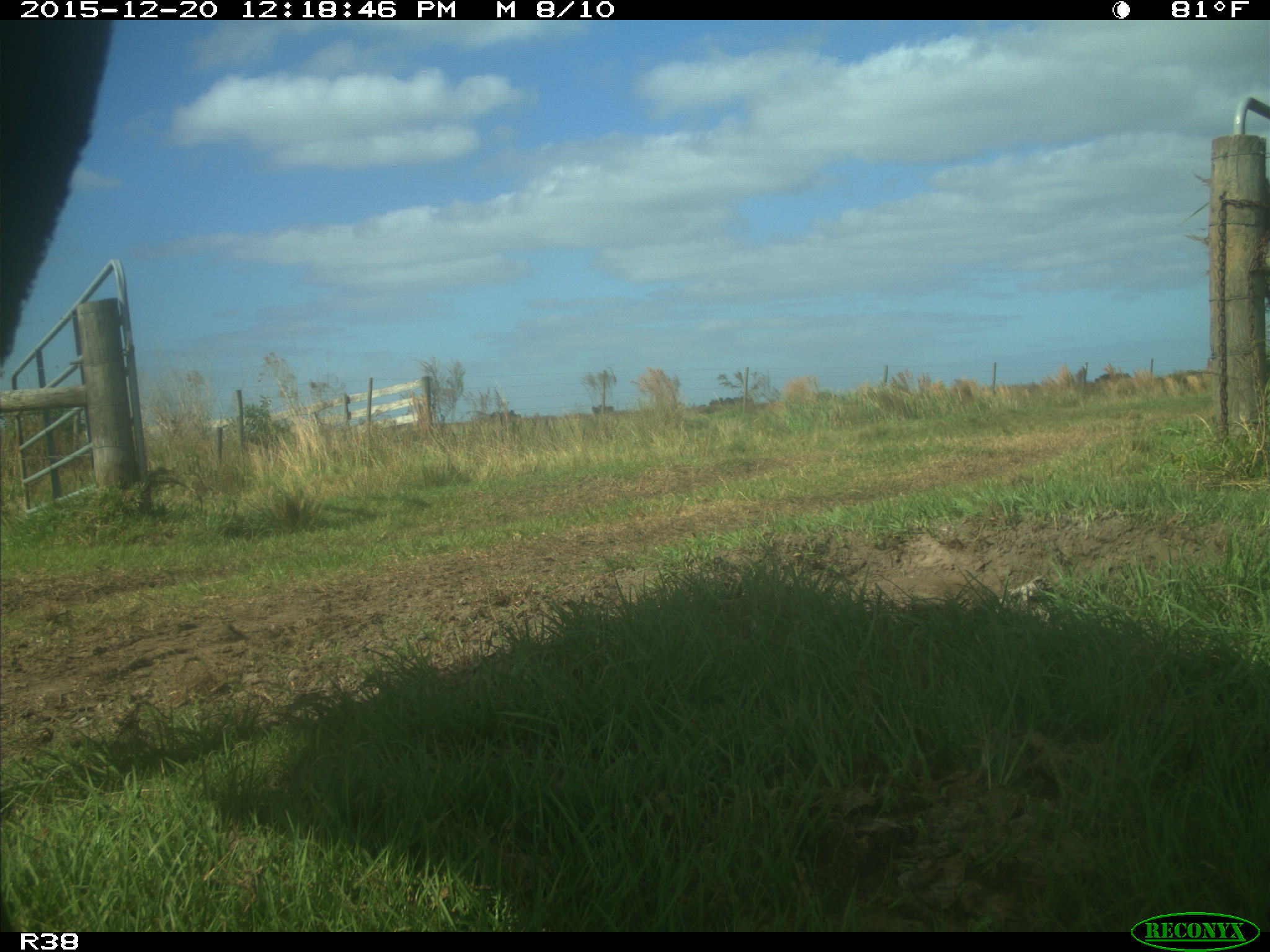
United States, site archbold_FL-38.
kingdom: Animalia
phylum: Chordata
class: Mammalia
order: Artiodactyla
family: Bovidae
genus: Bos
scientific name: Bos taurus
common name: domestic cow